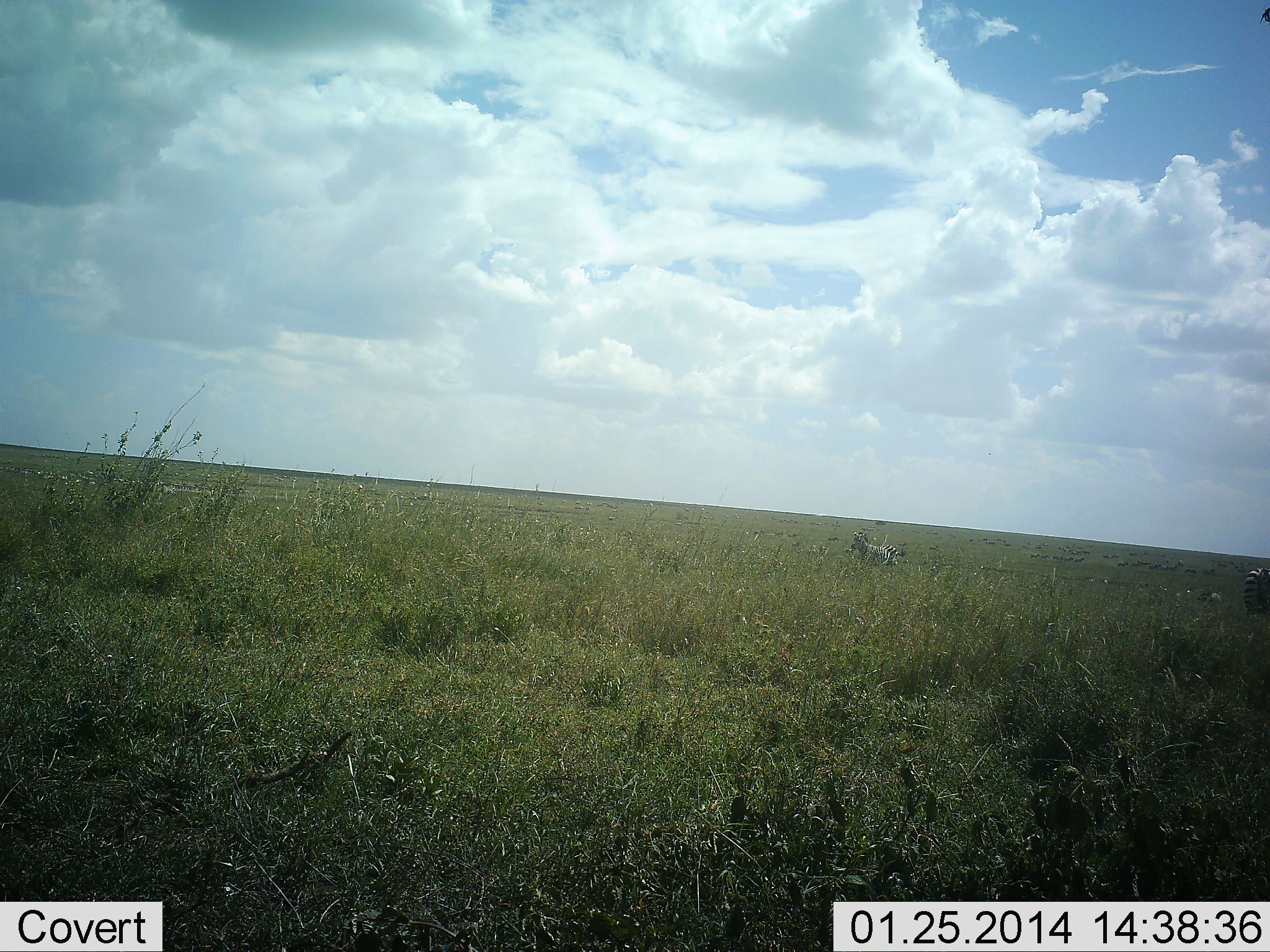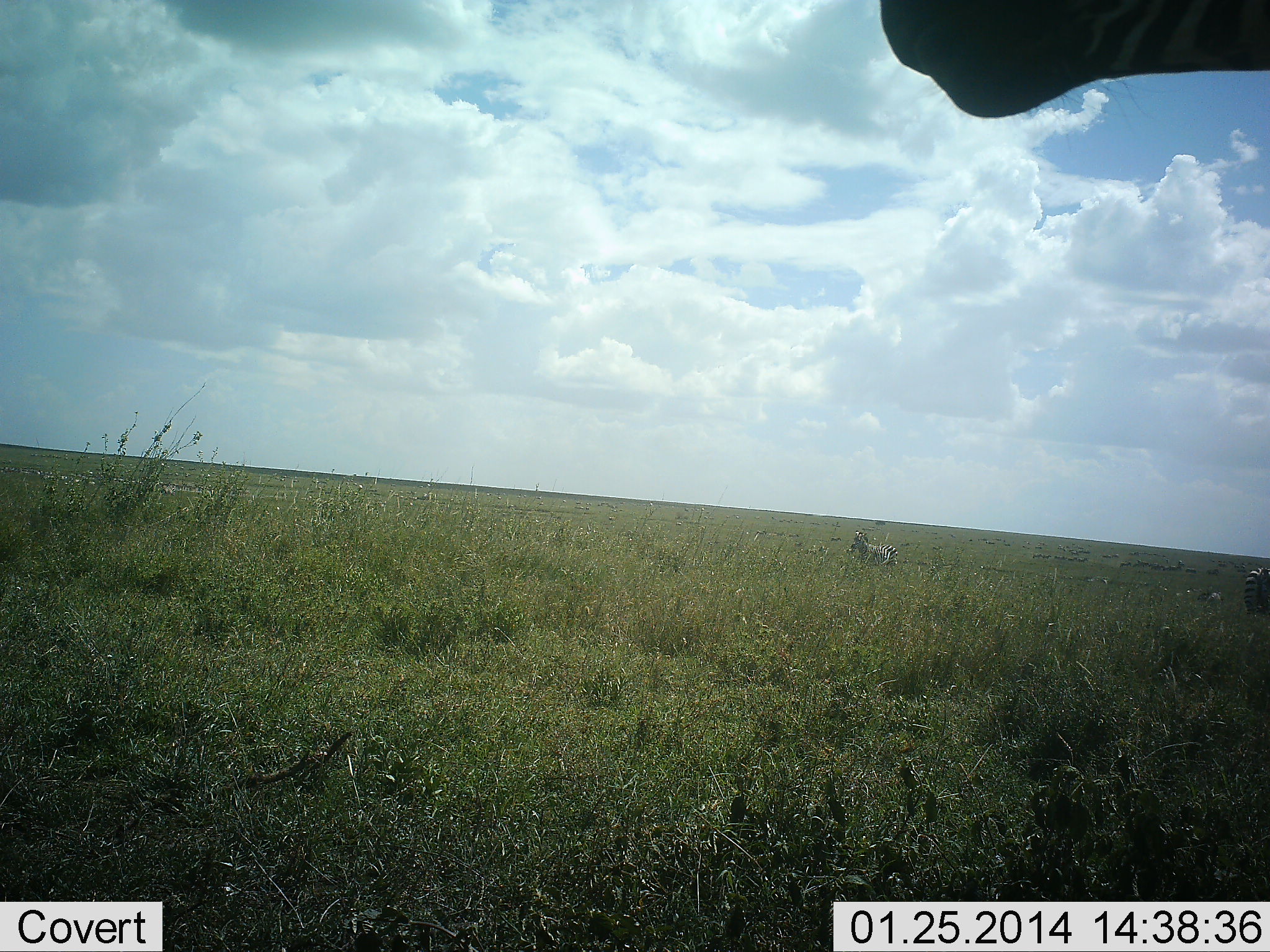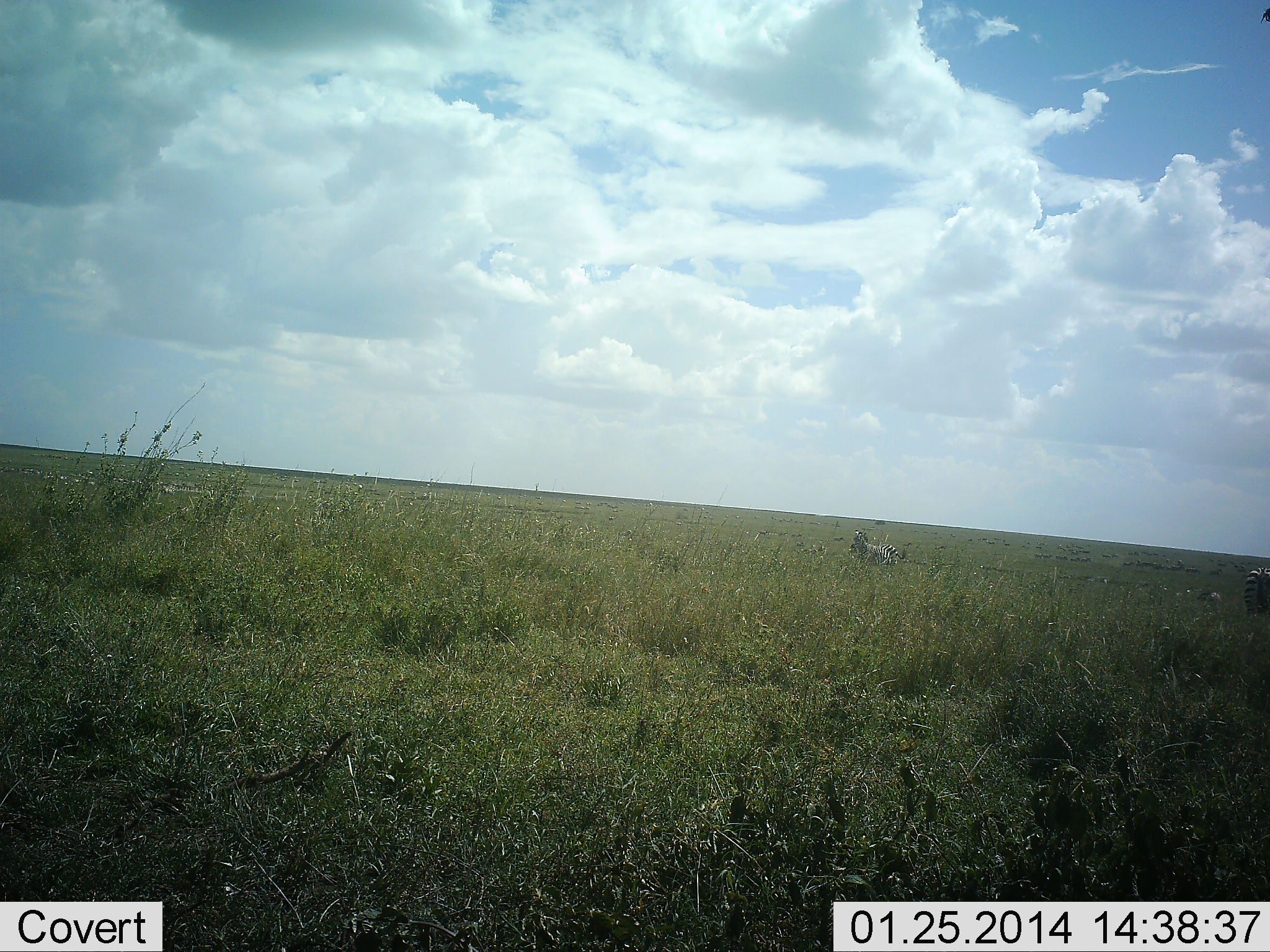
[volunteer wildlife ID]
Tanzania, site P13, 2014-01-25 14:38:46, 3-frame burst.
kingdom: Animalia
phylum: Chordata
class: Mammalia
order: Perissodactyla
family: Equidae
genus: Equus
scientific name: Equus quagga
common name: plains zebra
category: zebra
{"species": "zebra (plains zebra) (Equus quagga)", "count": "3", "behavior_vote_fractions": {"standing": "76%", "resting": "14%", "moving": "24%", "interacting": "0%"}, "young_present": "3%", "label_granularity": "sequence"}